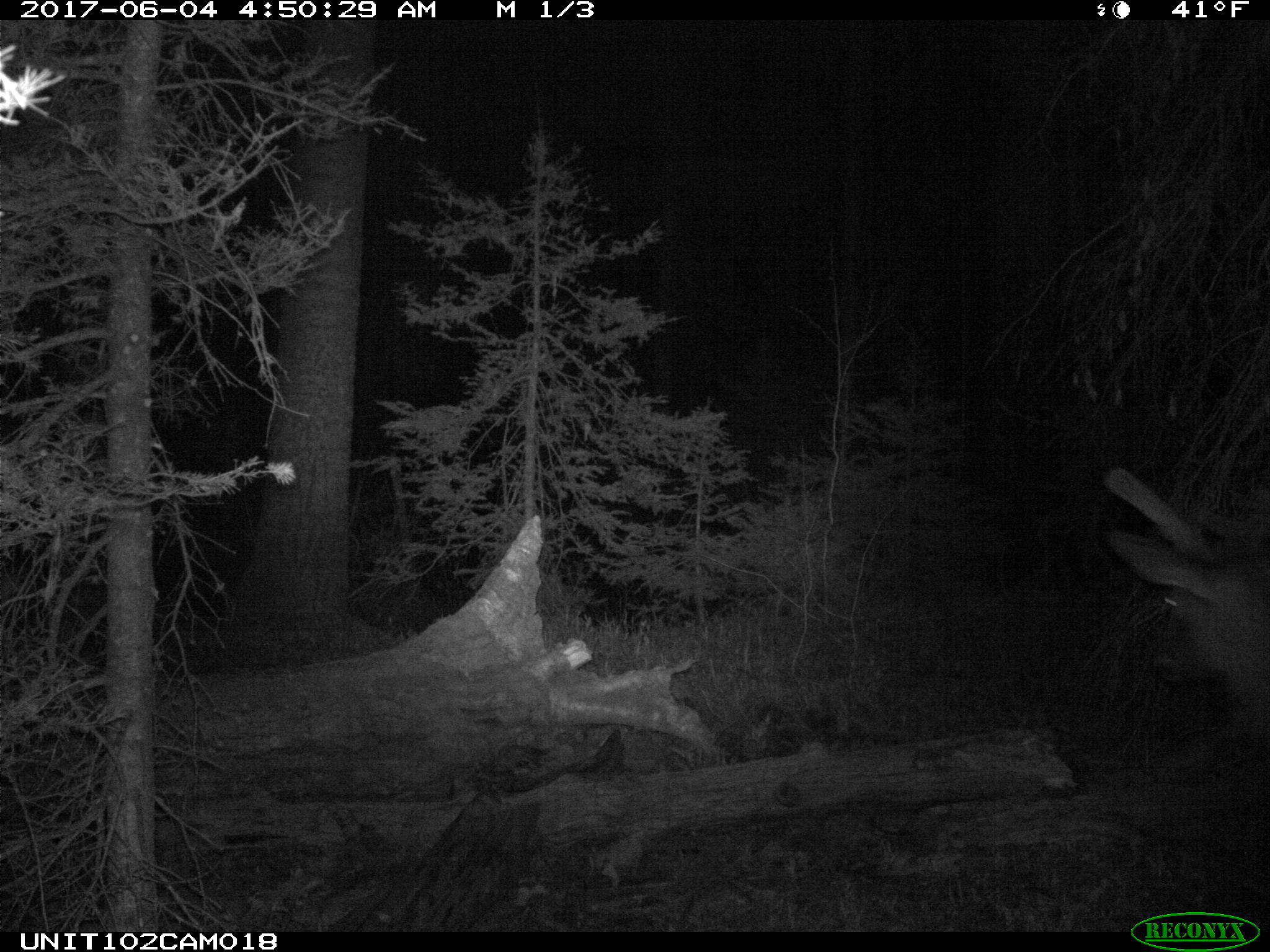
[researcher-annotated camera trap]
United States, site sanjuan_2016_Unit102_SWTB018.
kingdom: Animalia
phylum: Chordata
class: Mammalia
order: Artiodactyla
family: Cervidae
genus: Cervus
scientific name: Cervus elaphus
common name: red deer